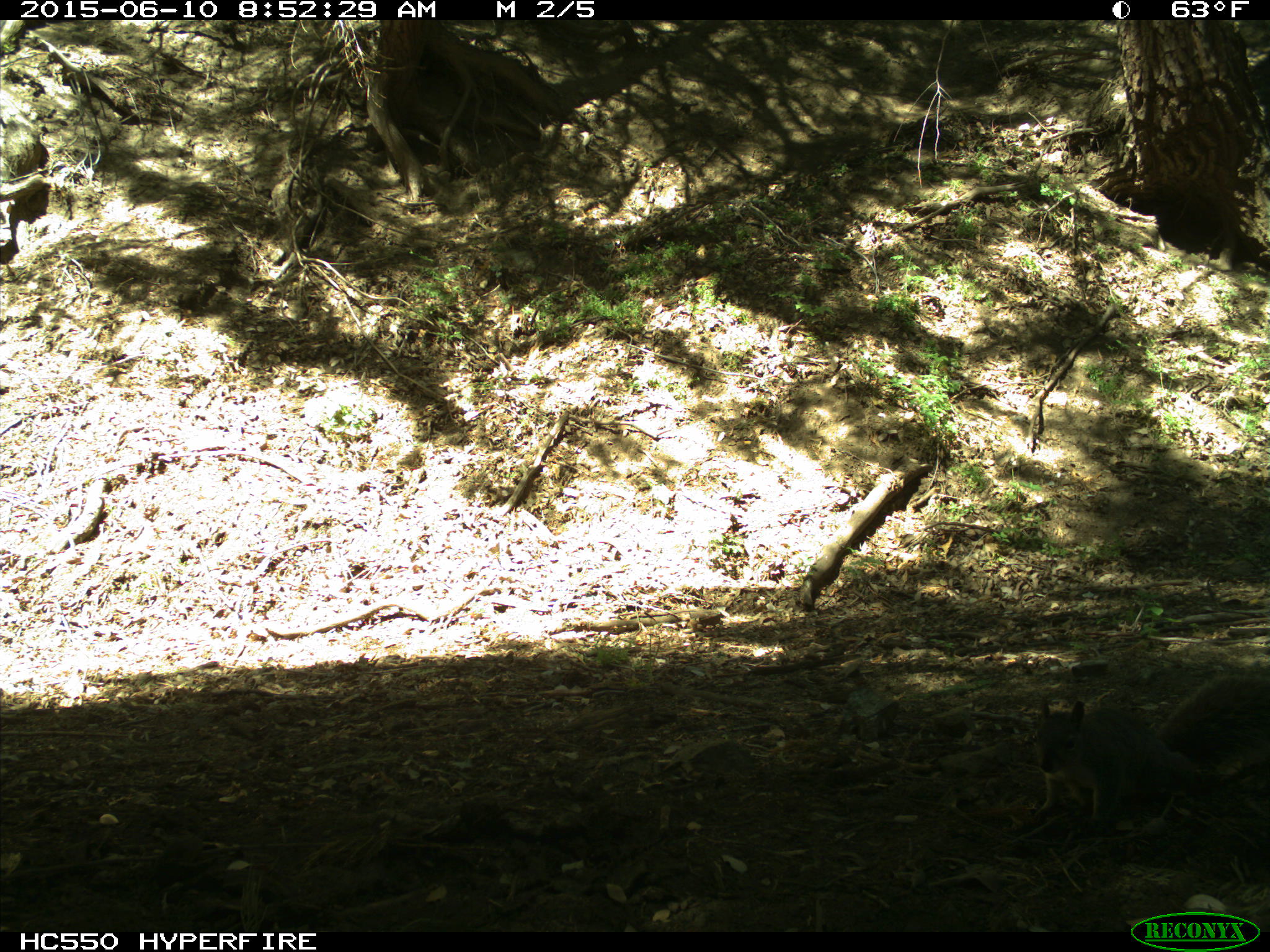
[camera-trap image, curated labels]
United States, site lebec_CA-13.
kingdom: Animalia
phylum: Chordata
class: Mammalia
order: Rodentia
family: Sciuridae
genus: Sciurus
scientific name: Sciurus carolinensis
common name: eastern gray squirrel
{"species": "Sciurus carolinensis (eastern gray squirrel)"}